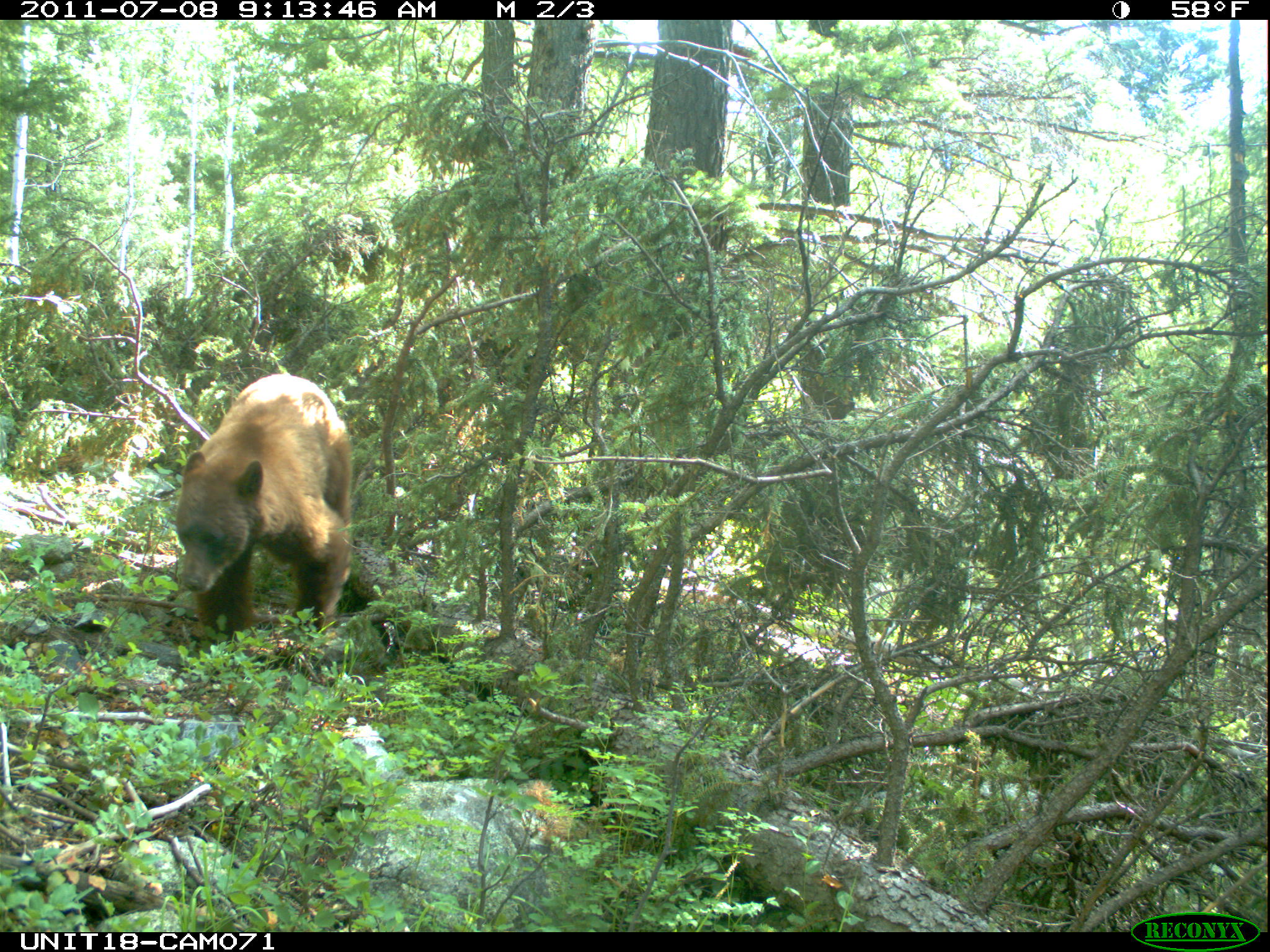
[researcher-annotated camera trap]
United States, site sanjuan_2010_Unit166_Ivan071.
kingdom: Animalia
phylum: Chordata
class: Mammalia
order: Carnivora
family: Ursidae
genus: Ursus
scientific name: Ursus americanus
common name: american black bear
Ursus americanus (american black bear).